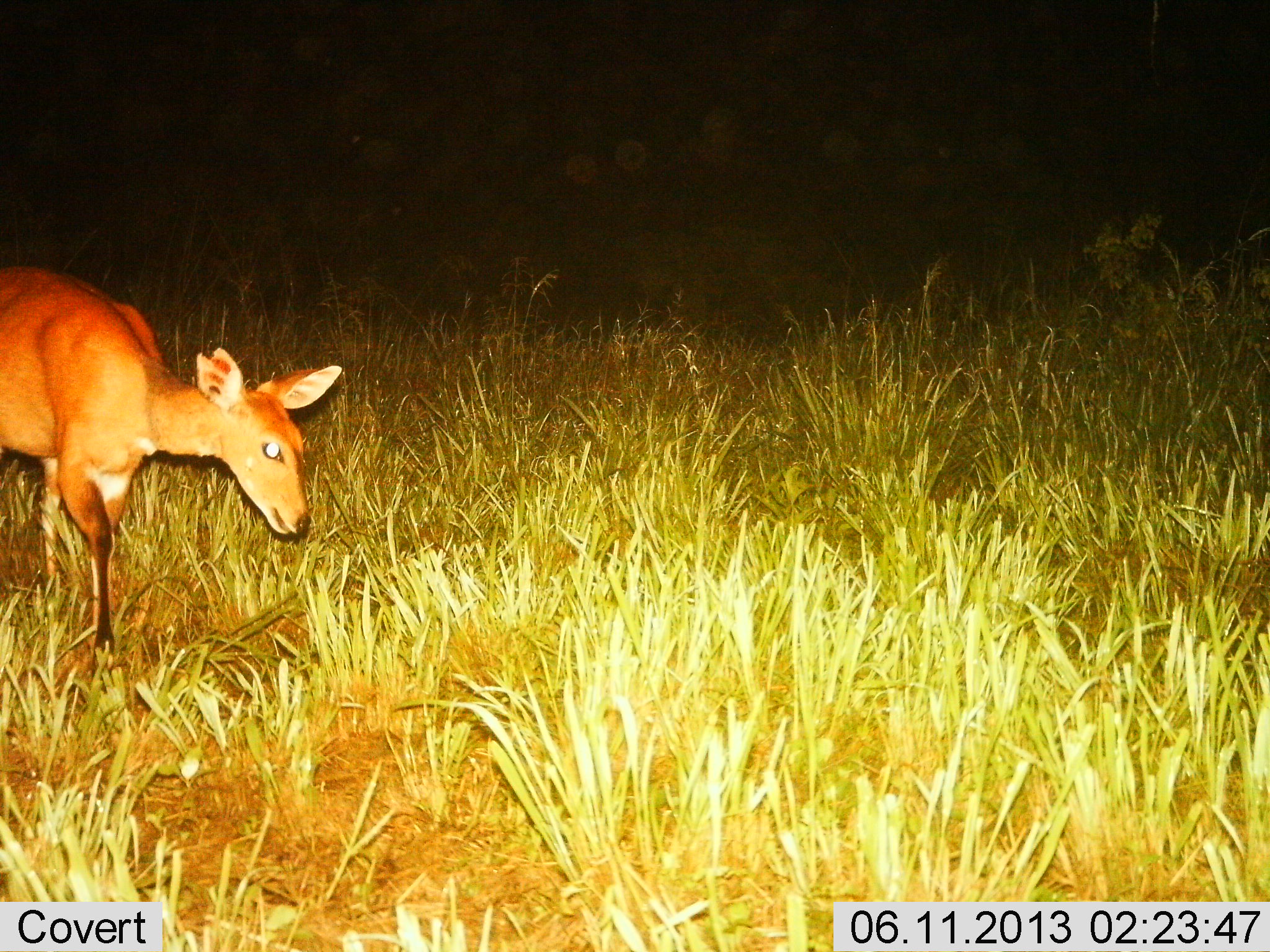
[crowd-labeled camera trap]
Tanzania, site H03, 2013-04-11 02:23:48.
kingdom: Animalia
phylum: Chordata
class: Mammalia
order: Artiodactyla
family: Bovidae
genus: Tragelaphus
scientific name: Tragelaphus scriptus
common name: bushbuck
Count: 1.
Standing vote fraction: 11%.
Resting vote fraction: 0%.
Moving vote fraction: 67%.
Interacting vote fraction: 0%.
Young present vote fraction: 0%.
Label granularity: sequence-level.